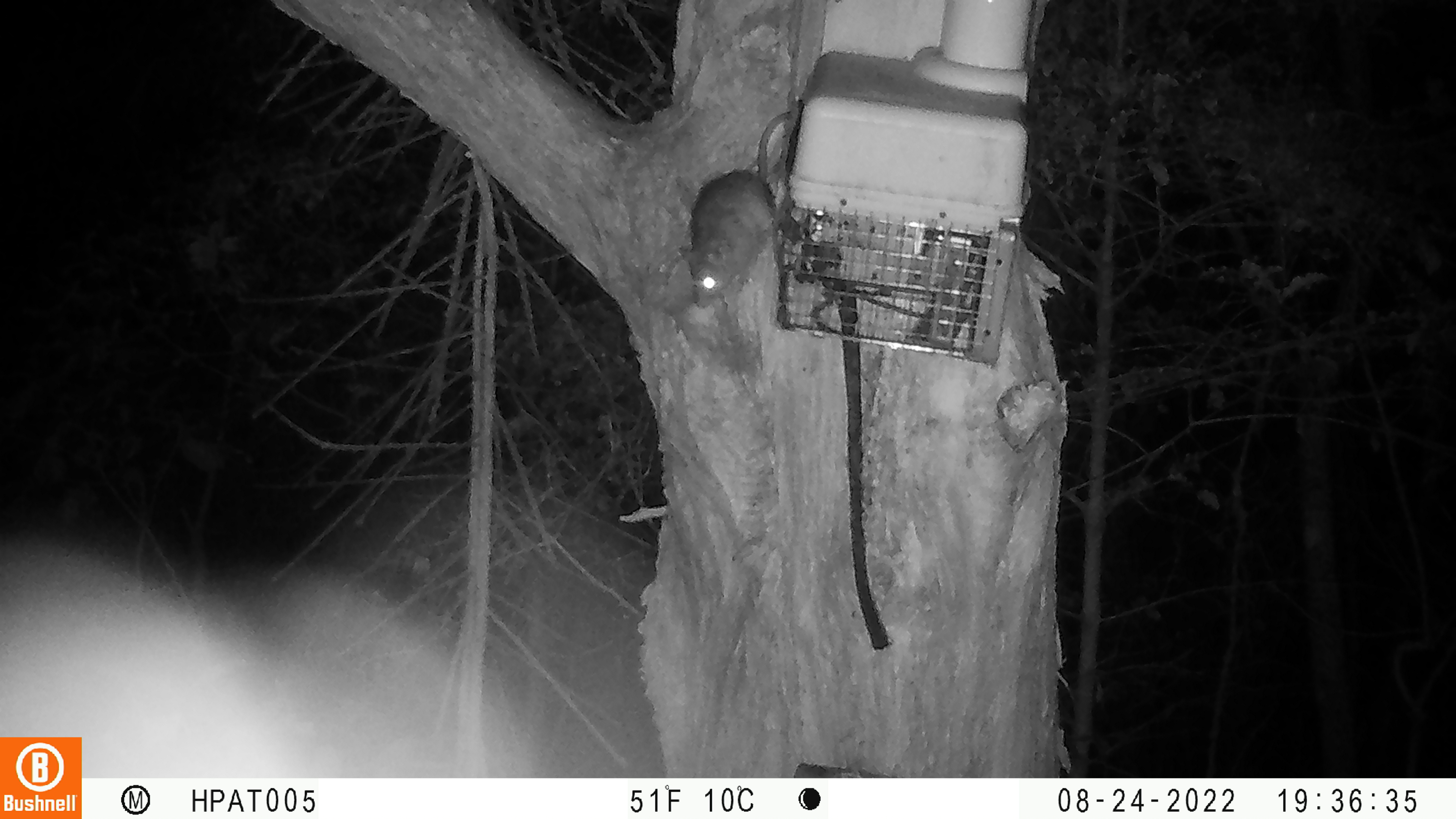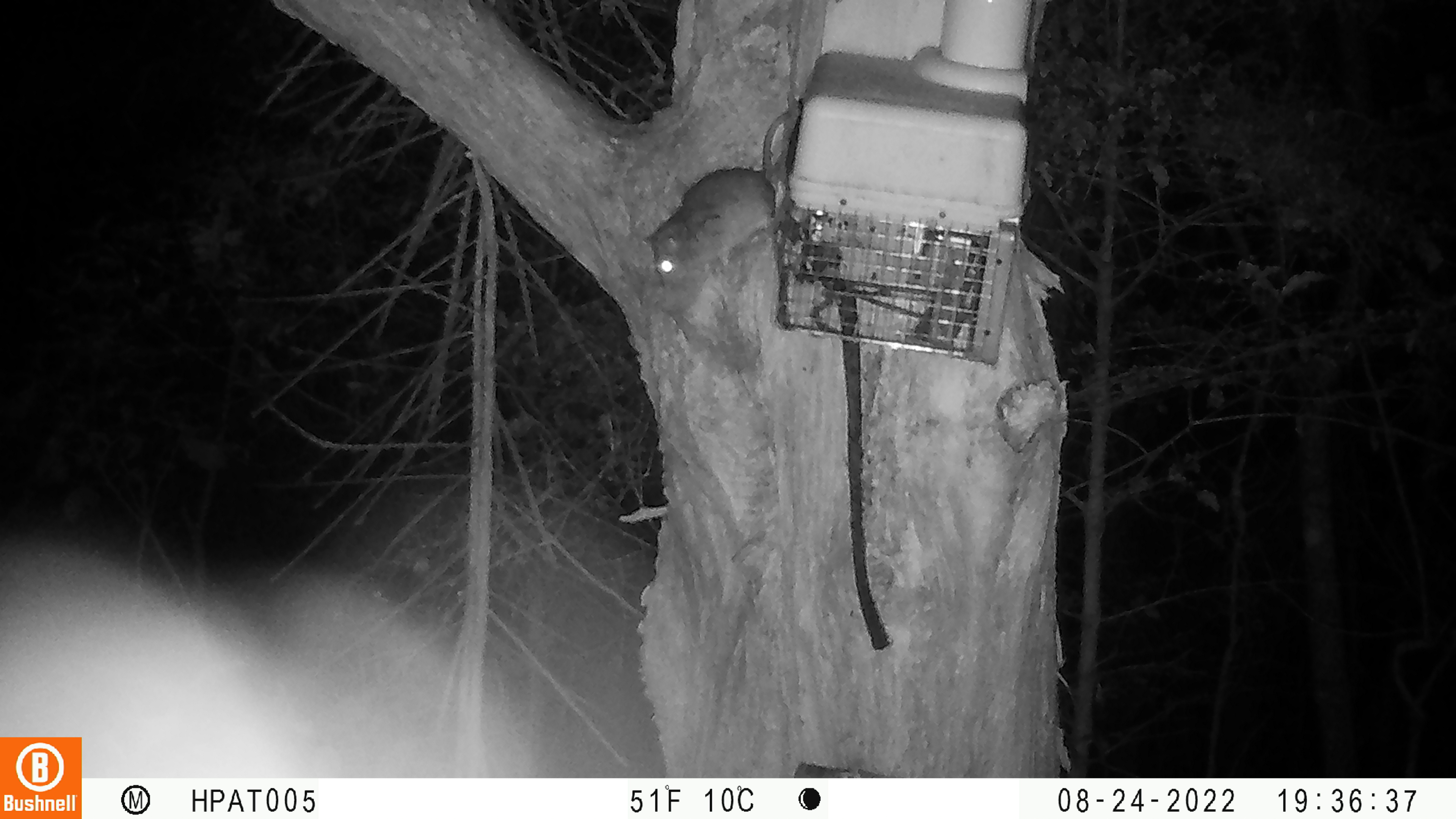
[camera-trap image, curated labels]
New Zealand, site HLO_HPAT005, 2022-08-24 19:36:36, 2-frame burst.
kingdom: Animalia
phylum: Chordata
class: Mammalia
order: Rodentia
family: Muridae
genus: Rattus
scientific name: Rattus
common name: rat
Rat (Rattus).